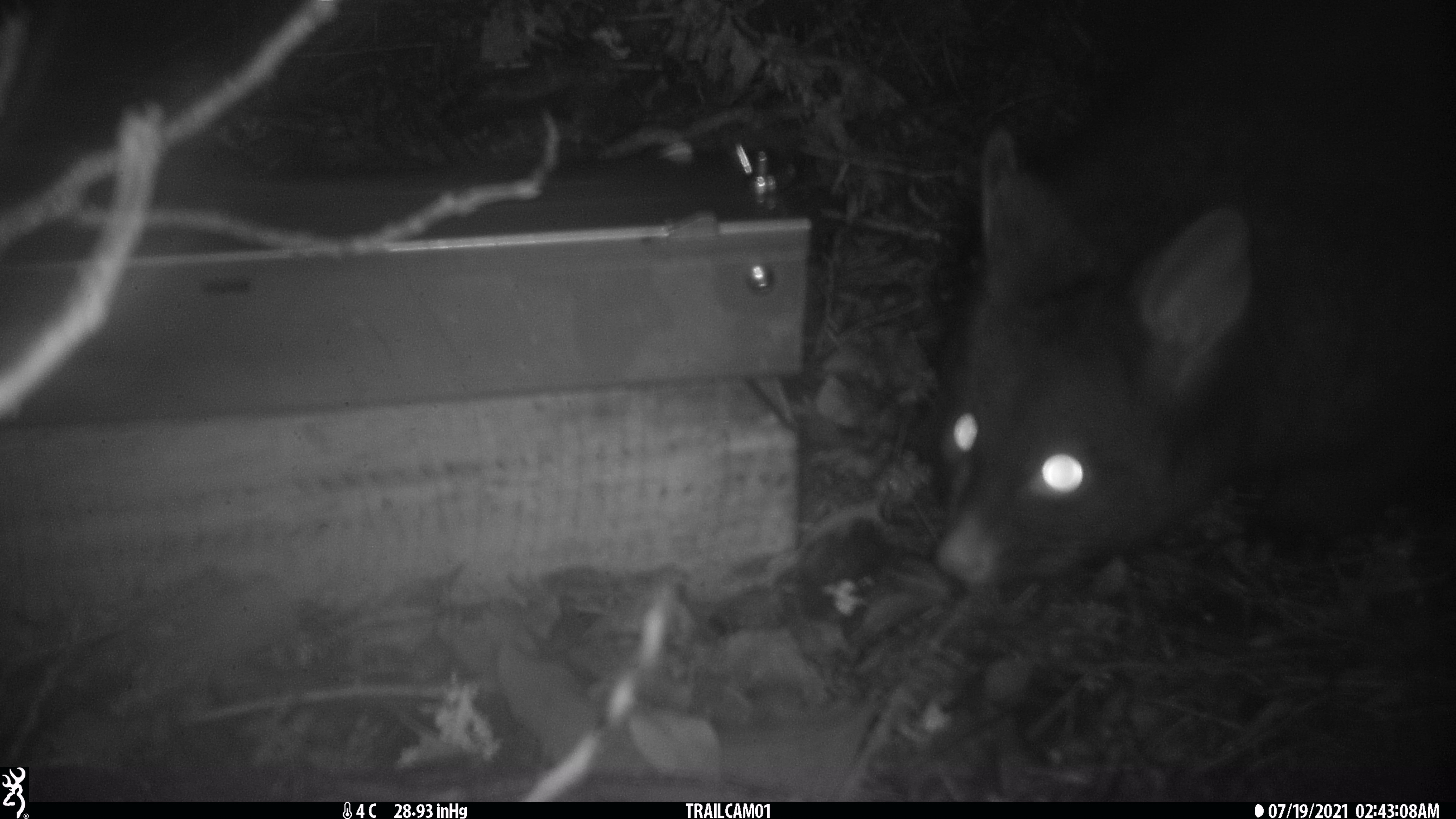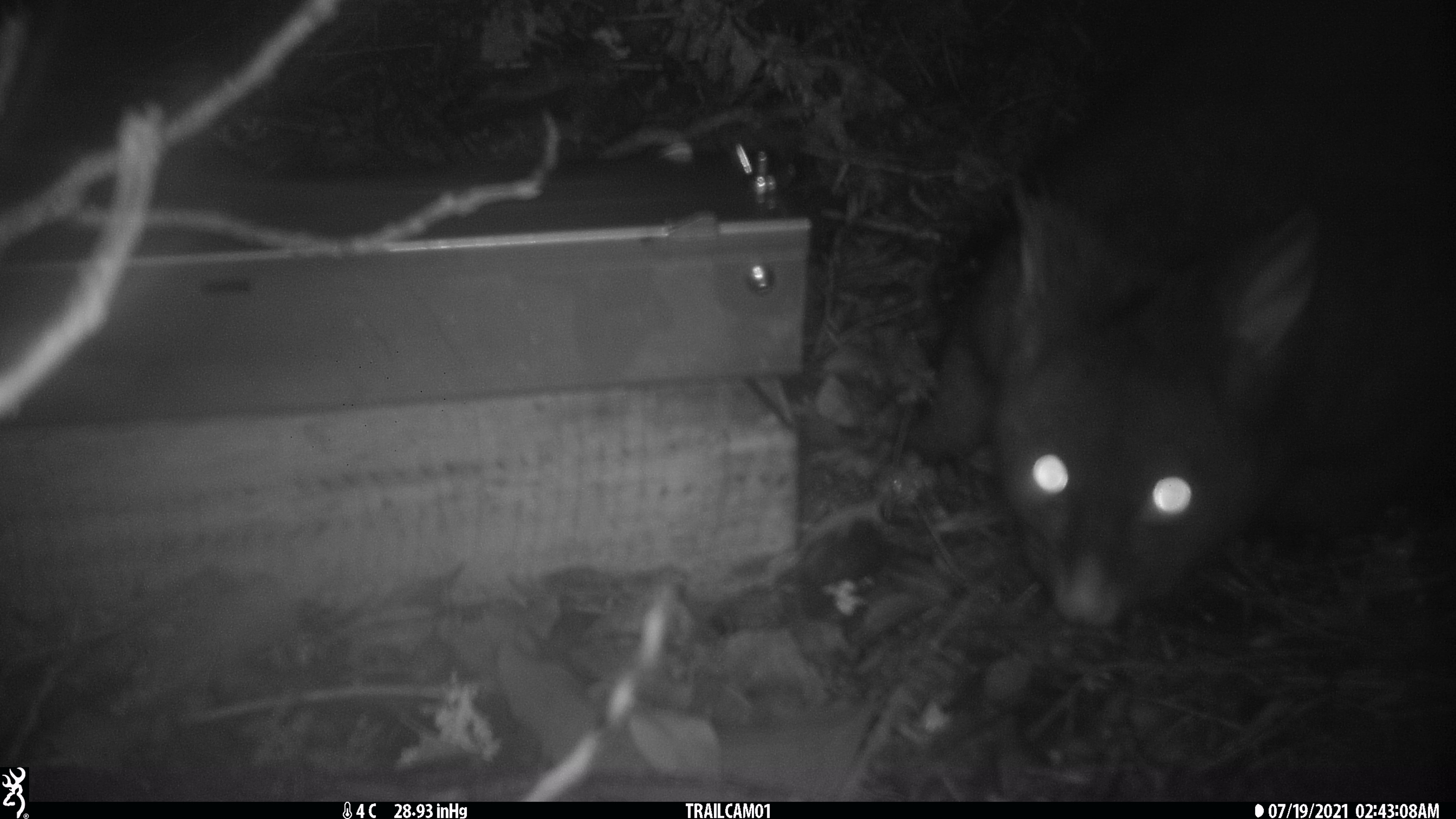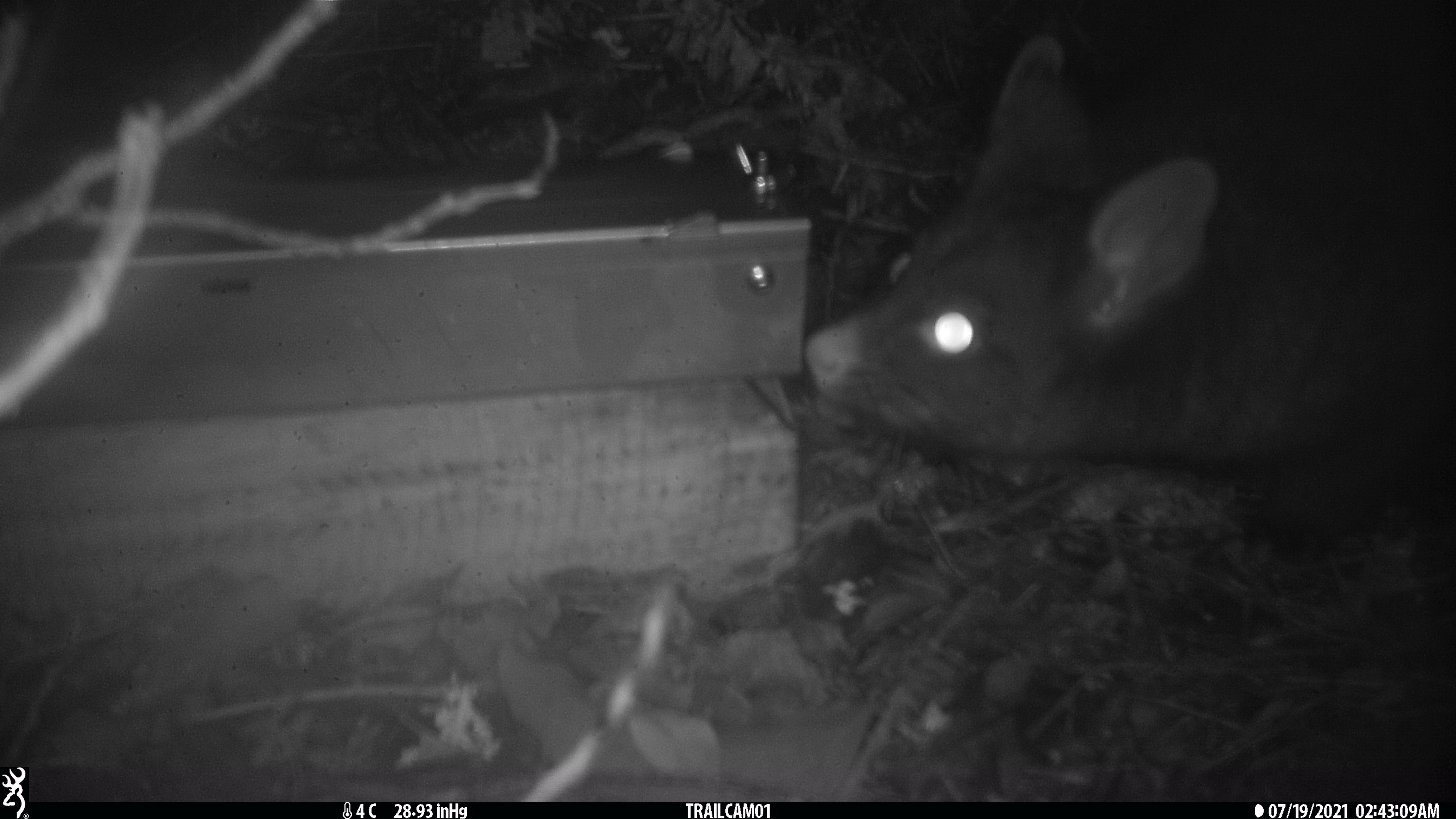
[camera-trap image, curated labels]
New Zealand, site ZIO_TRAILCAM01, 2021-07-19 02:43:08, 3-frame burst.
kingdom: Animalia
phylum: Chordata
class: Mammalia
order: Diprotodontia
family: Phalangeridae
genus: Trichosurus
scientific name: Trichosurus vulpecula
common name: common brushtail possum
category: possum